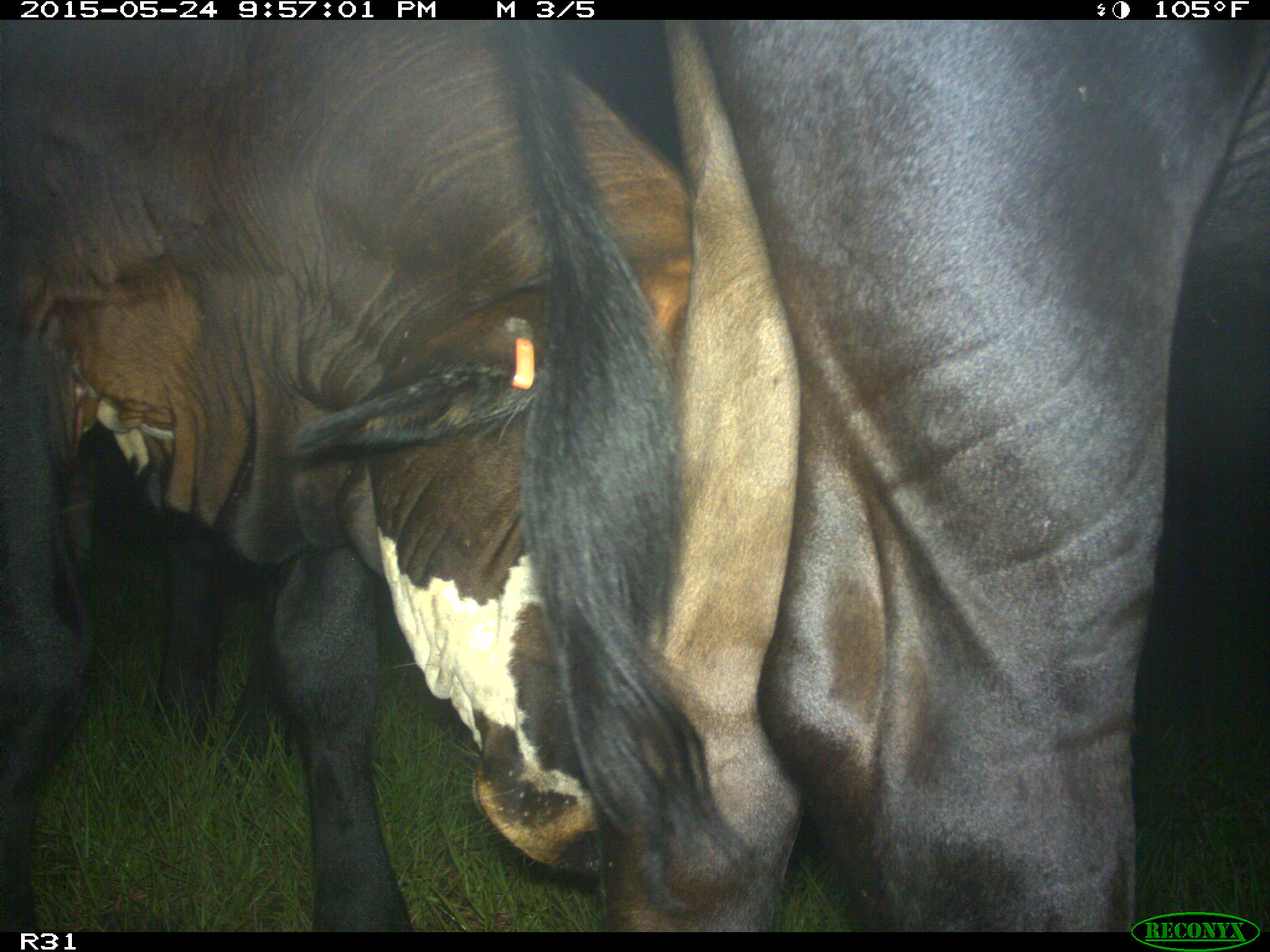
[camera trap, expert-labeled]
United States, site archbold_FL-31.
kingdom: Animalia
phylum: Chordata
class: Mammalia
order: Artiodactyla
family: Bovidae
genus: Bos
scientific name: Bos taurus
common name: domestic cow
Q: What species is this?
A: Bos taurus (domestic cow).